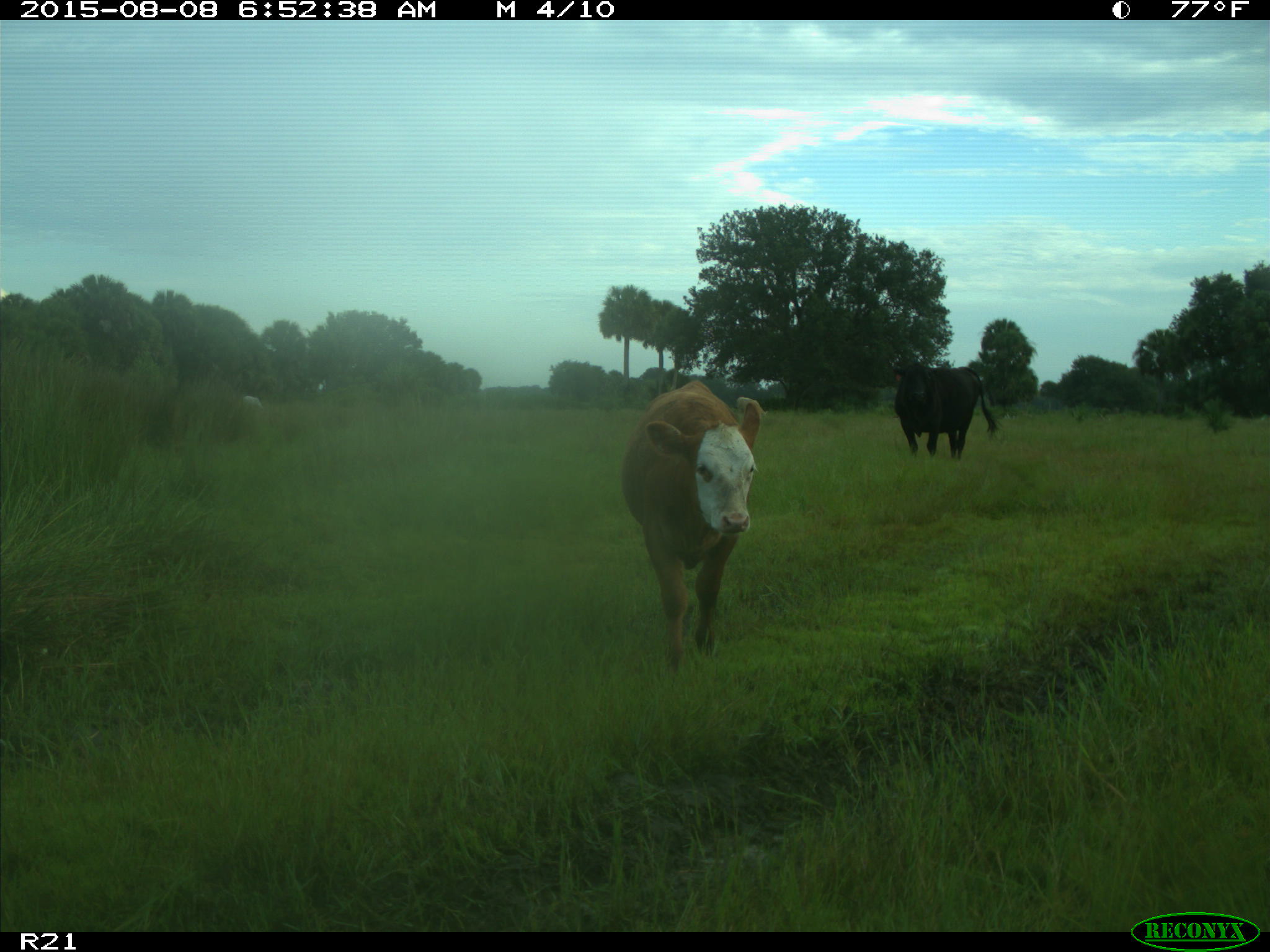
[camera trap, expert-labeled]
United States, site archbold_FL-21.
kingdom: Animalia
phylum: Chordata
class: Mammalia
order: Artiodactyla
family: Bovidae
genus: Bos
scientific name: Bos taurus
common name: domestic cow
Bos taurus (domestic cow).